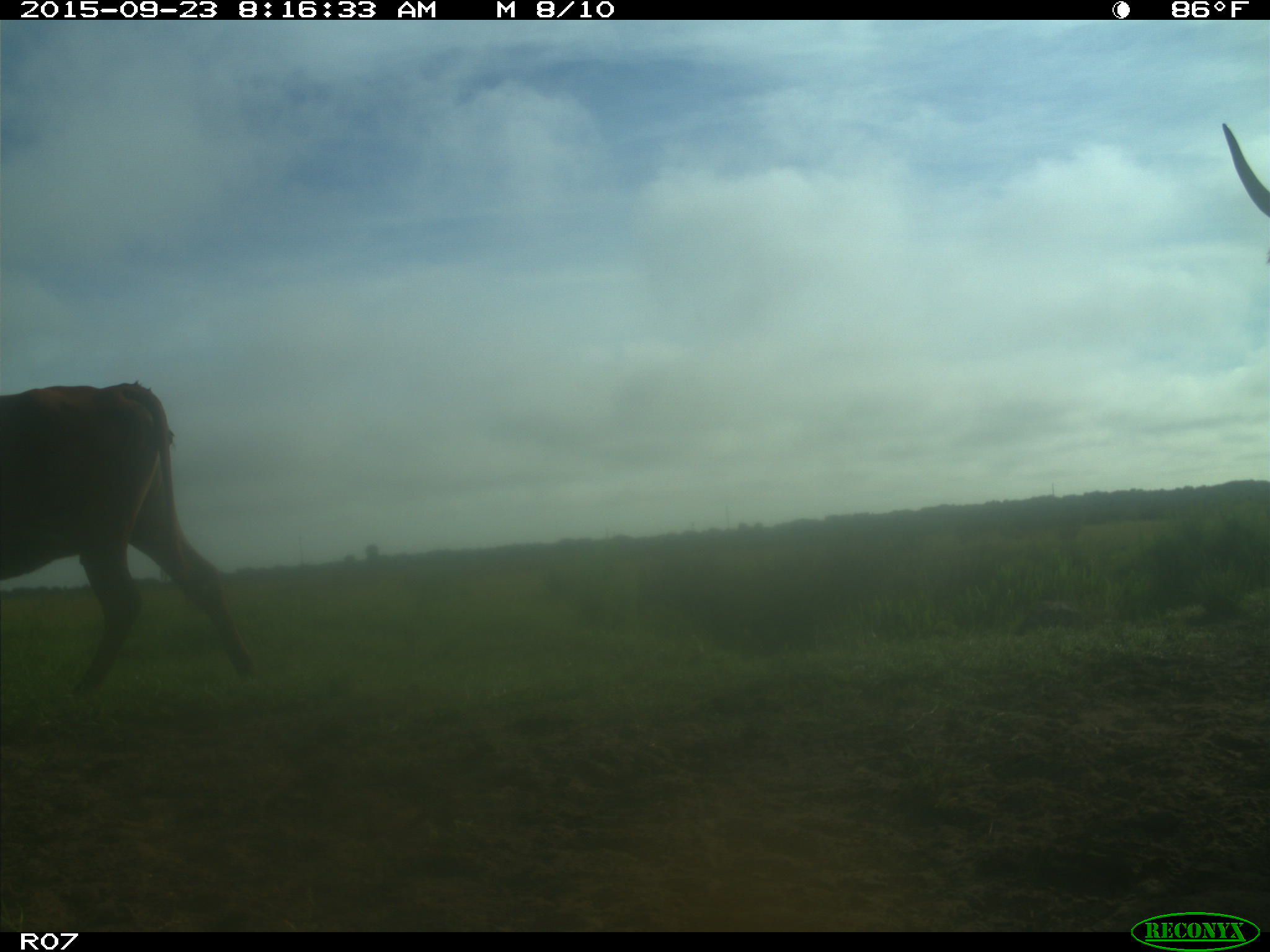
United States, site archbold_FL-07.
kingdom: Animalia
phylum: Chordata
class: Mammalia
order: Artiodactyla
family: Bovidae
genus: Bos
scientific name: Bos taurus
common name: domestic cow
Bos taurus (domestic cow).